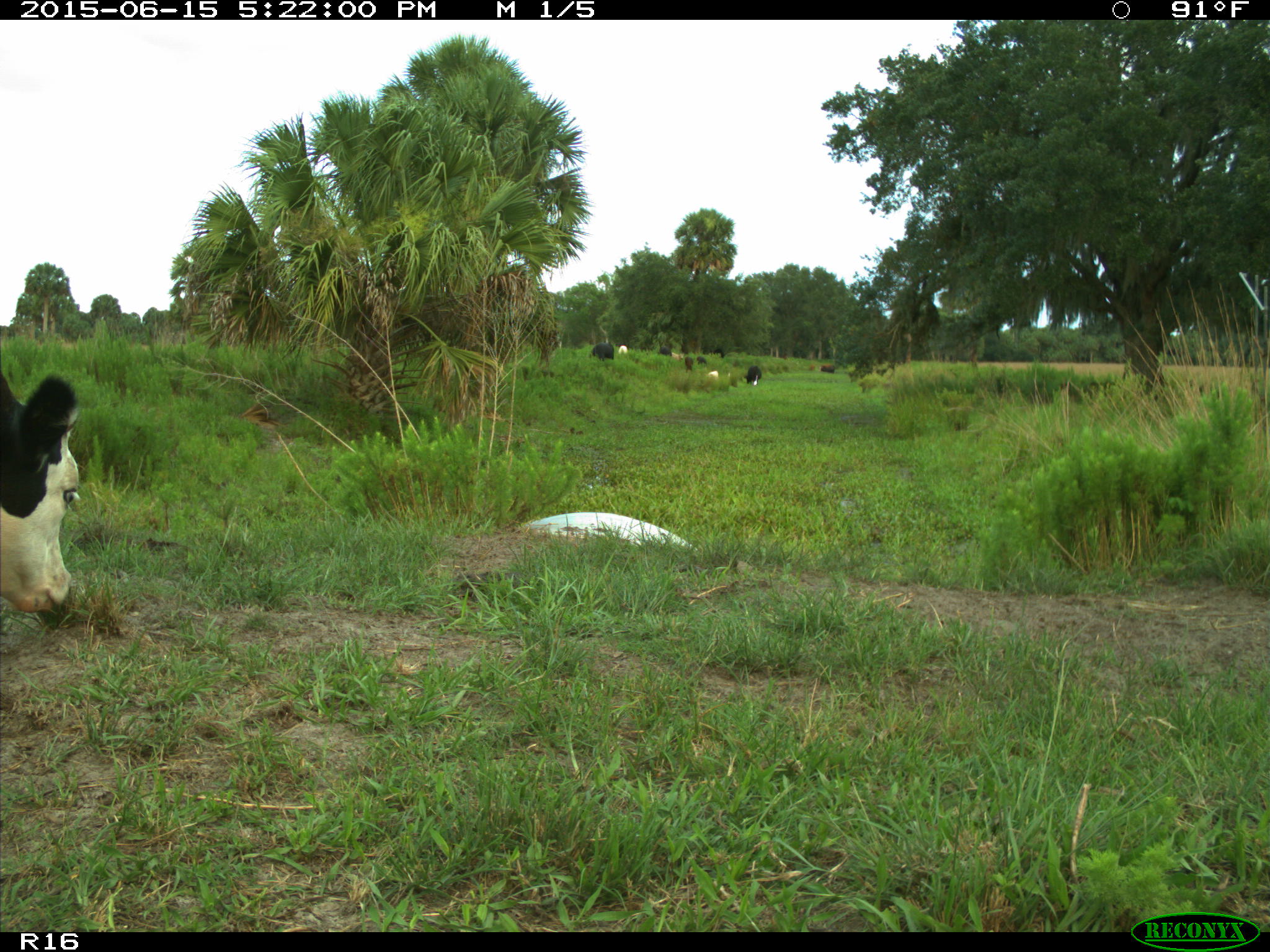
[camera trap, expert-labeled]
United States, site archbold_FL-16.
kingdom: Animalia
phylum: Chordata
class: Mammalia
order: Artiodactyla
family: Bovidae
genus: Bos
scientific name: Bos taurus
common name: domestic cow